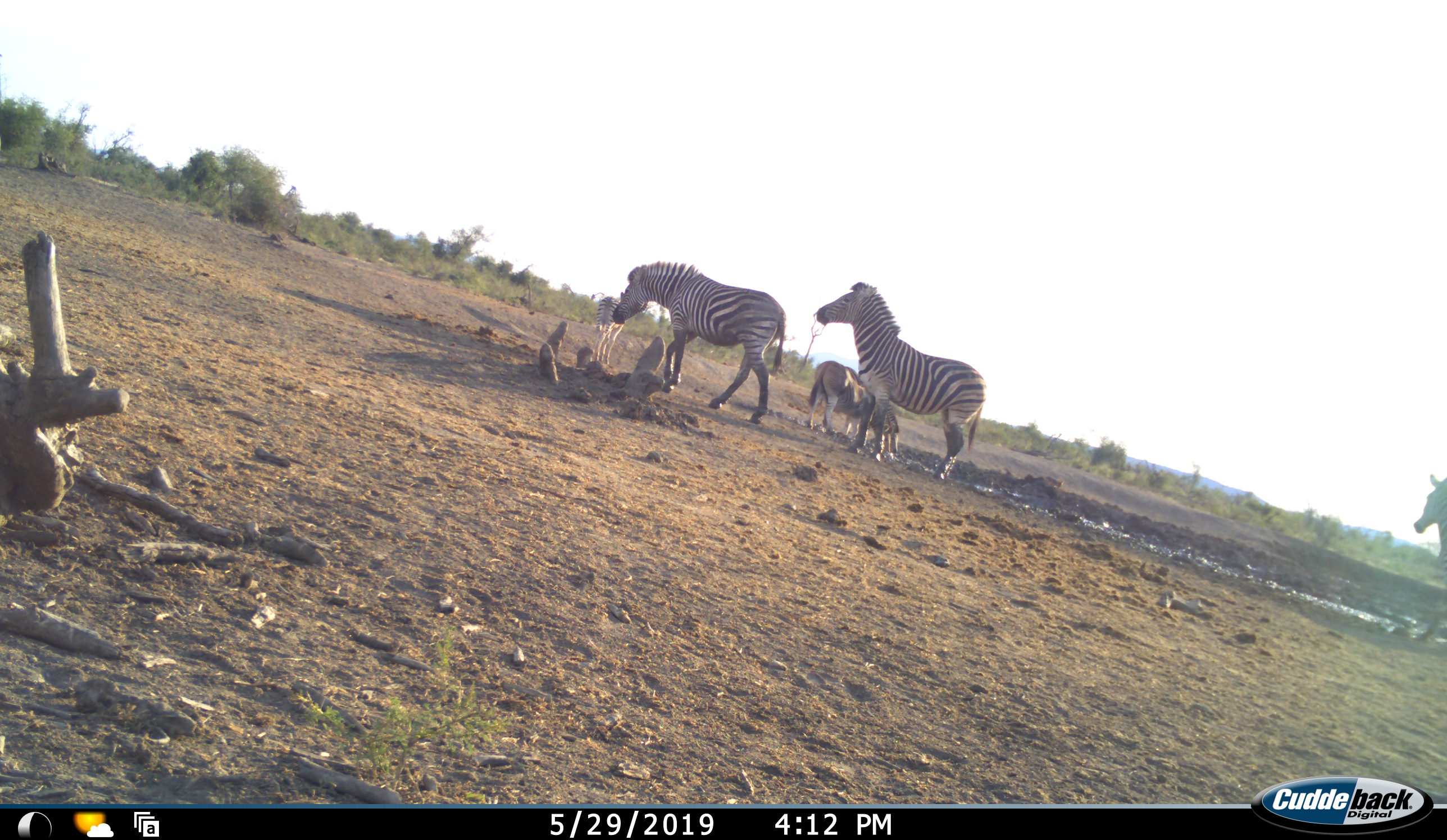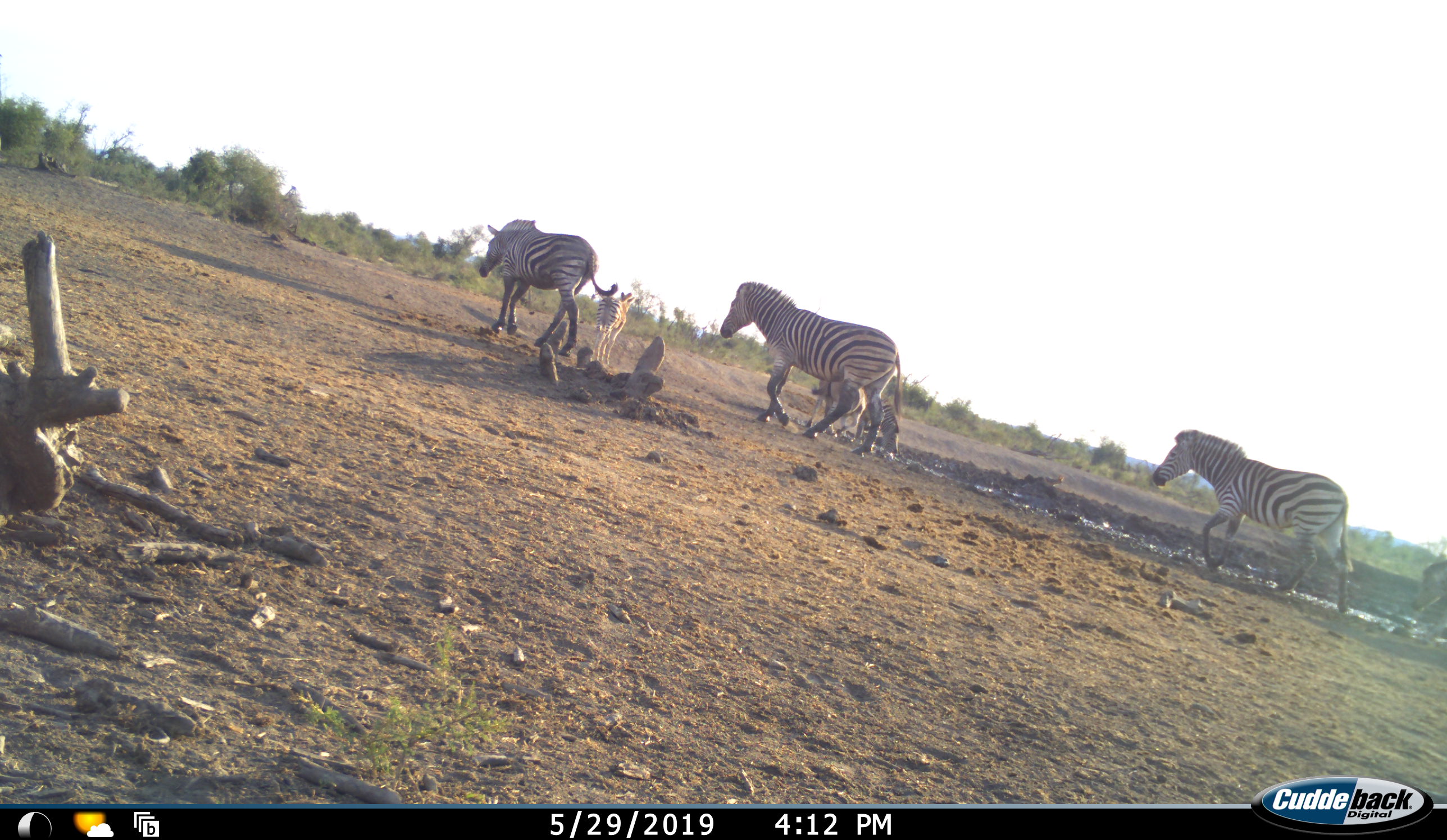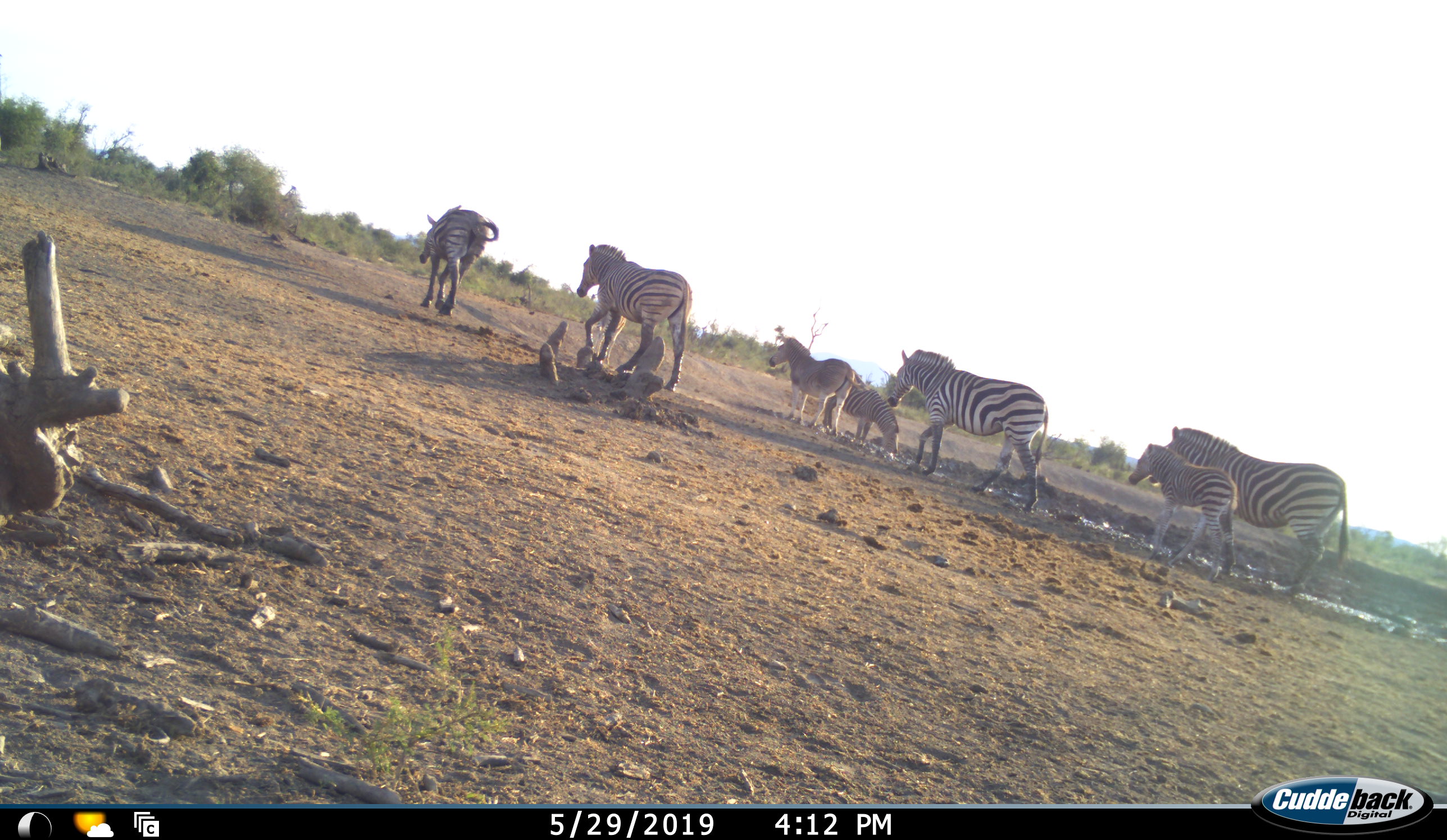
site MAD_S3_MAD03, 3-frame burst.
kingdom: Animalia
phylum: Chordata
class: Mammalia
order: Perissodactyla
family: Equidae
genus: Equus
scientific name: Equus quagga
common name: plains zebra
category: zebraplains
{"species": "zebraplains (plains zebra) (Equus quagga)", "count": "7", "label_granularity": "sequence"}